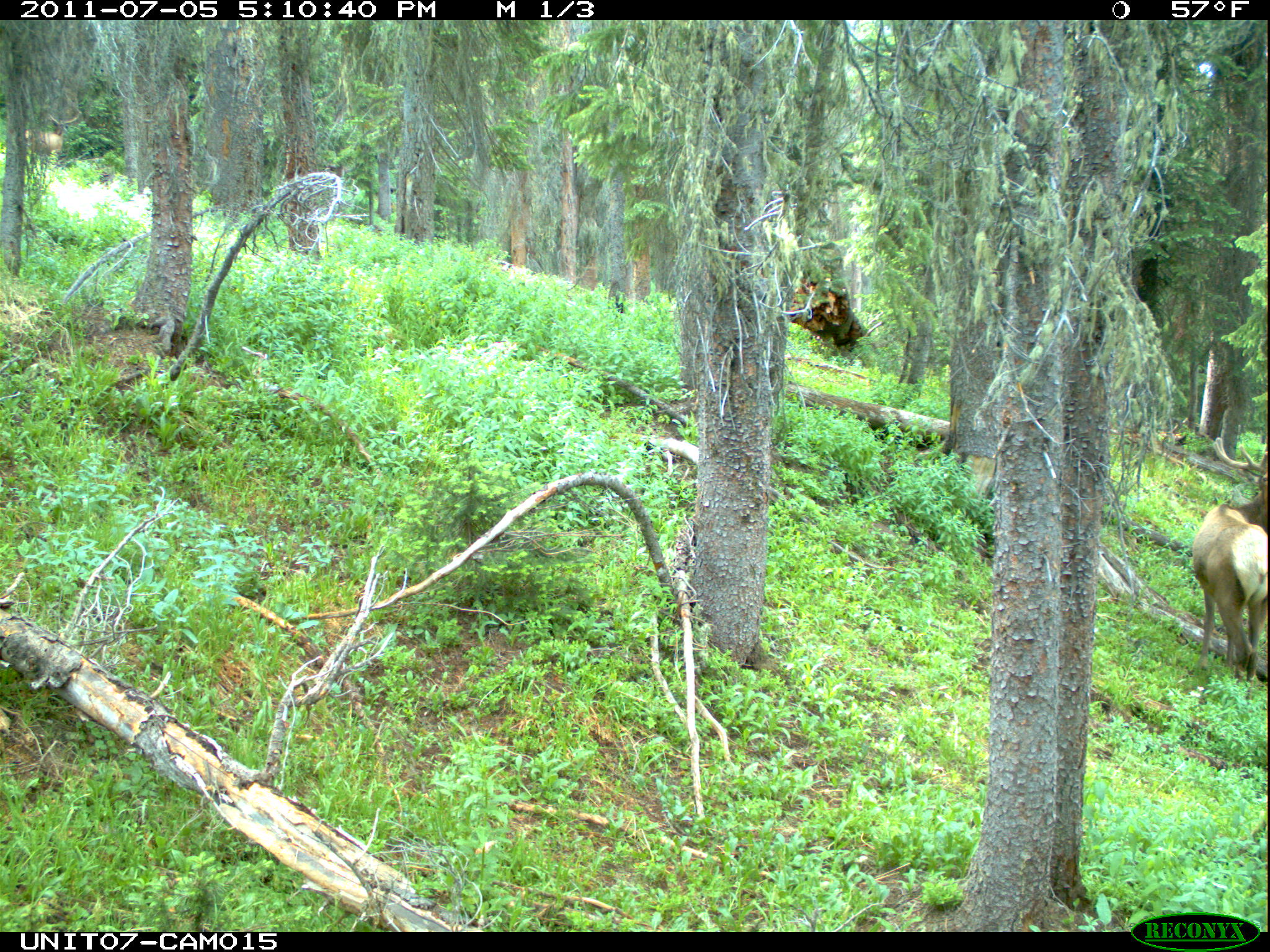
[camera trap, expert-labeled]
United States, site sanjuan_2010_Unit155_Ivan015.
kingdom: Animalia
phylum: Chordata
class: Mammalia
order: Artiodactyla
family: Cervidae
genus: Cervus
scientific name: Cervus elaphus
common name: red deer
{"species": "Cervus elaphus (red deer)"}